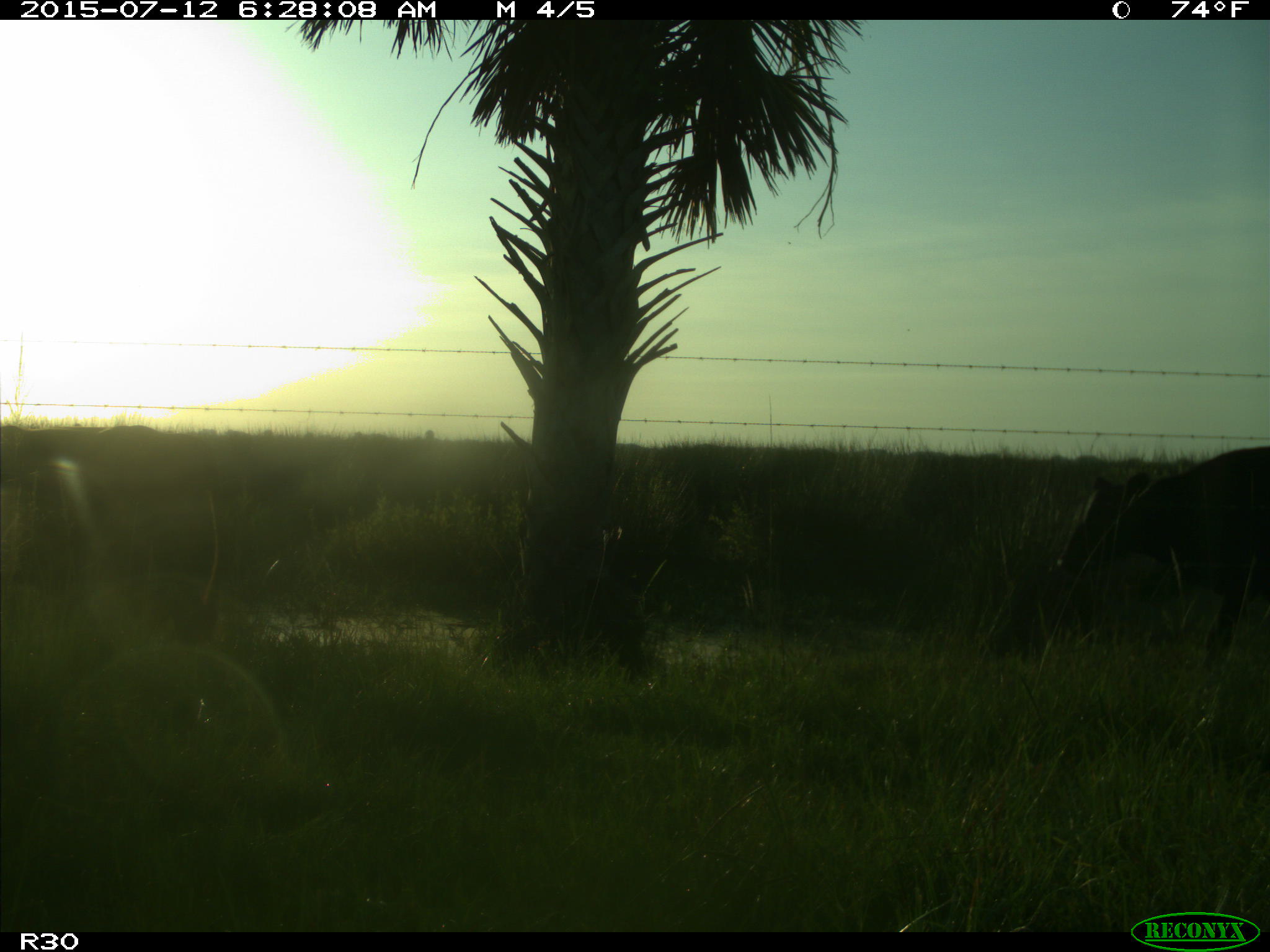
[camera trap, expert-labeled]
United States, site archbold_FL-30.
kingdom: Animalia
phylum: Chordata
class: Mammalia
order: Artiodactyla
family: Bovidae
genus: Bos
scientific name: Bos taurus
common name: domestic cow